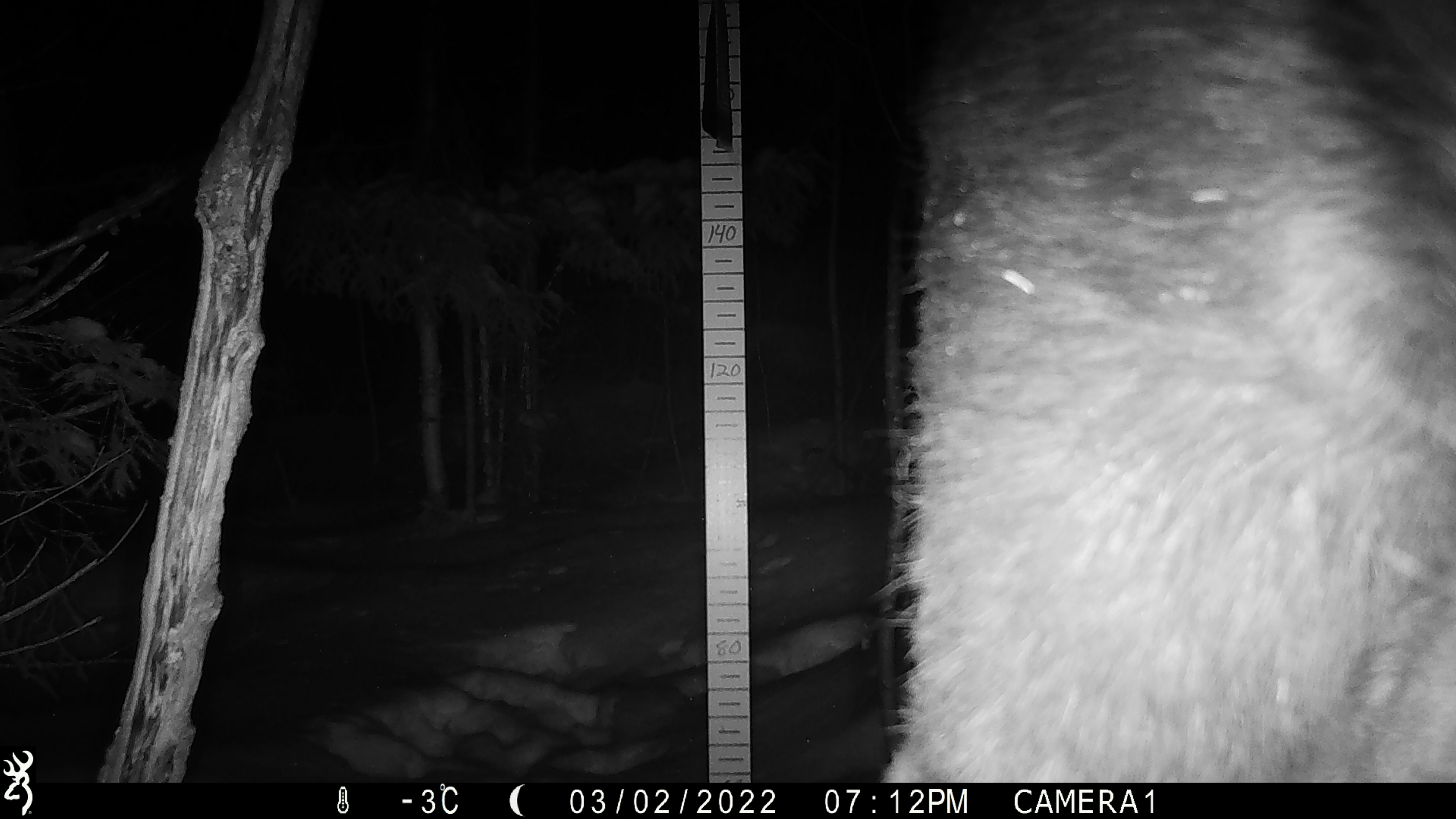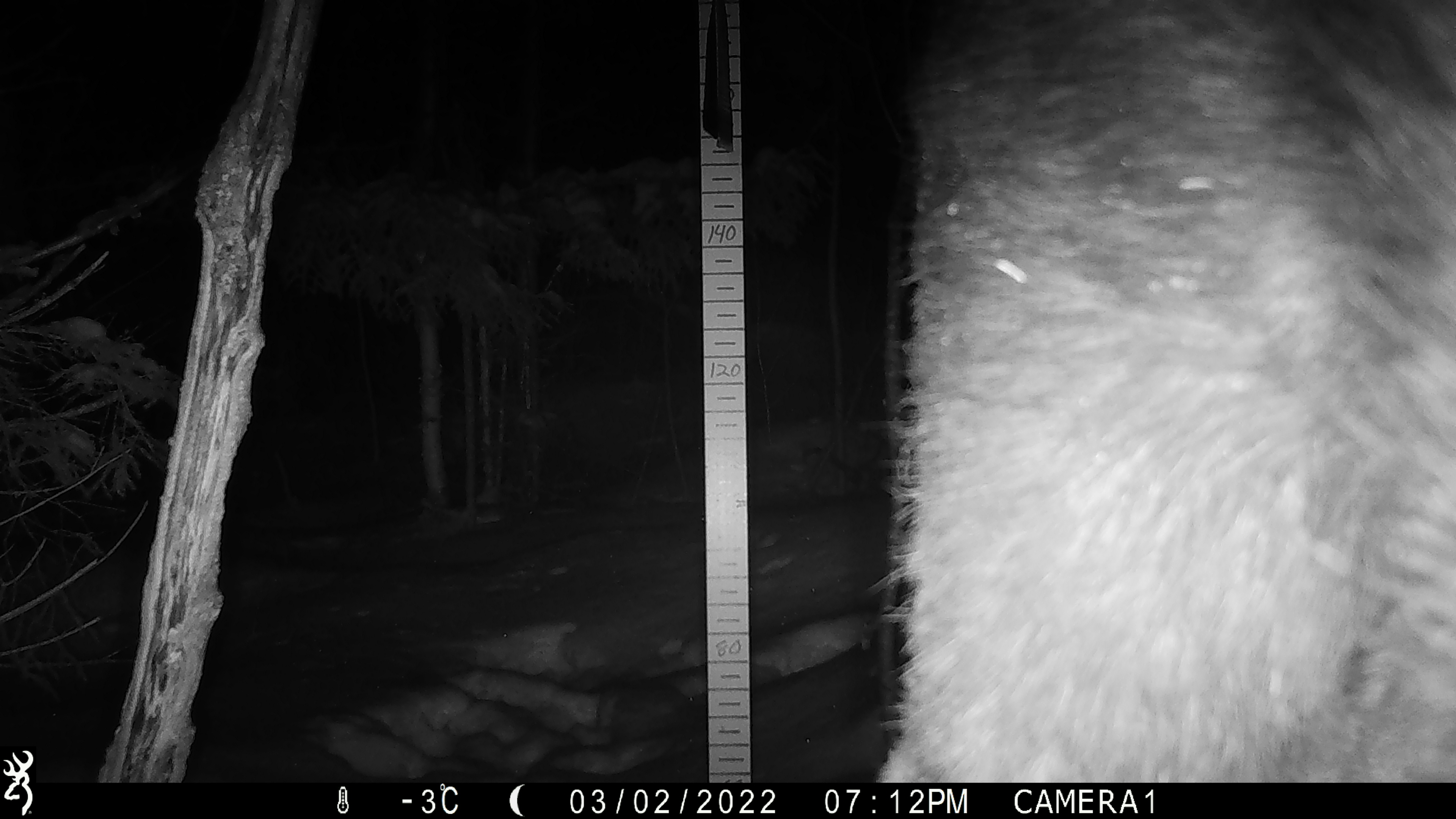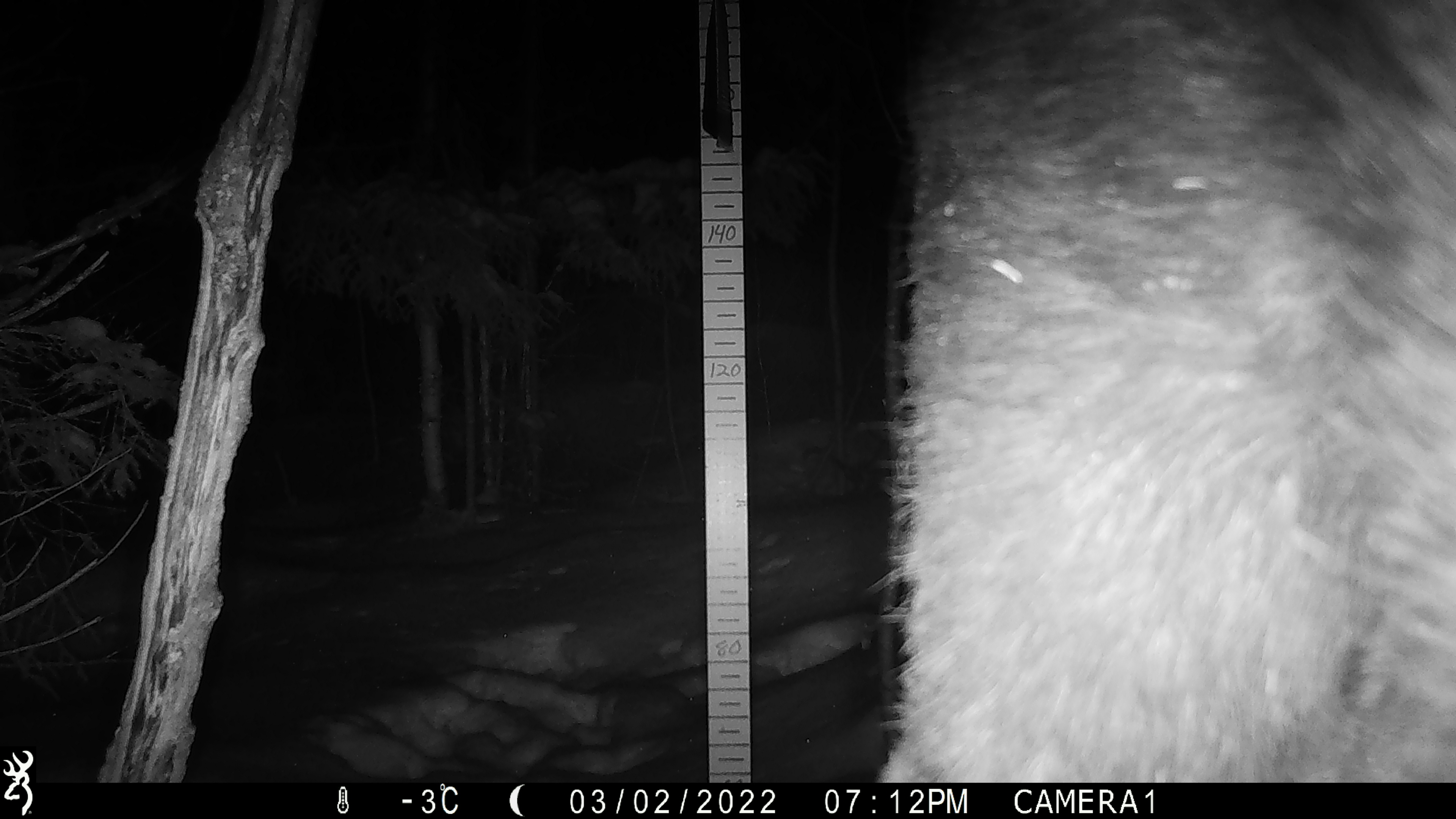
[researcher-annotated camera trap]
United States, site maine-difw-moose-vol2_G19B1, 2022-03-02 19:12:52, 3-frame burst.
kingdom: Animalia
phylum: Chordata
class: Mammalia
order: Artiodactyla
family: Cervidae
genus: Alces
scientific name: Alces alces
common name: moose